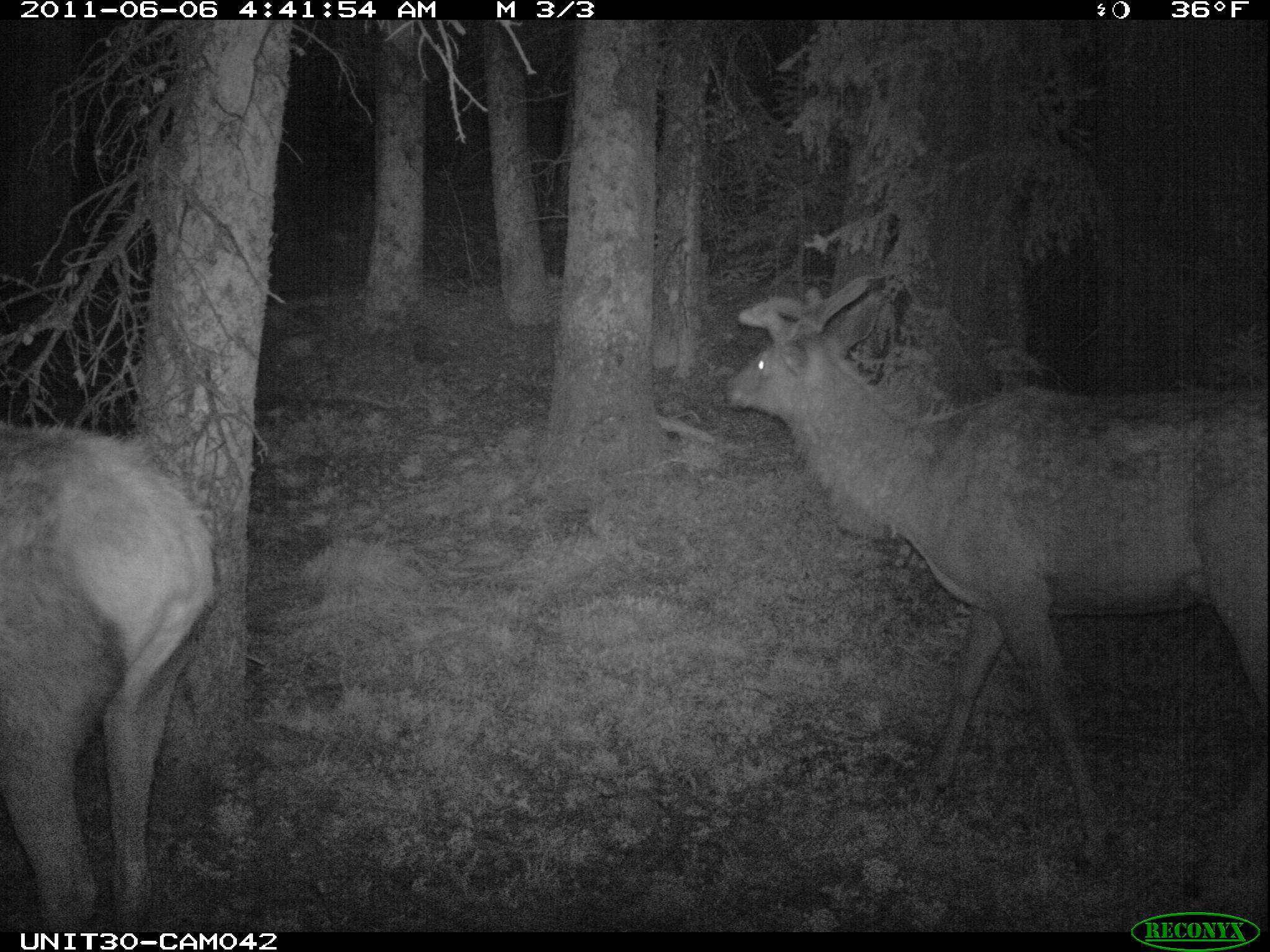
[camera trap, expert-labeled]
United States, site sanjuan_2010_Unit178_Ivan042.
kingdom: Animalia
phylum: Chordata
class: Mammalia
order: Artiodactyla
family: Cervidae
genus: Cervus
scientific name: Cervus elaphus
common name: red deer